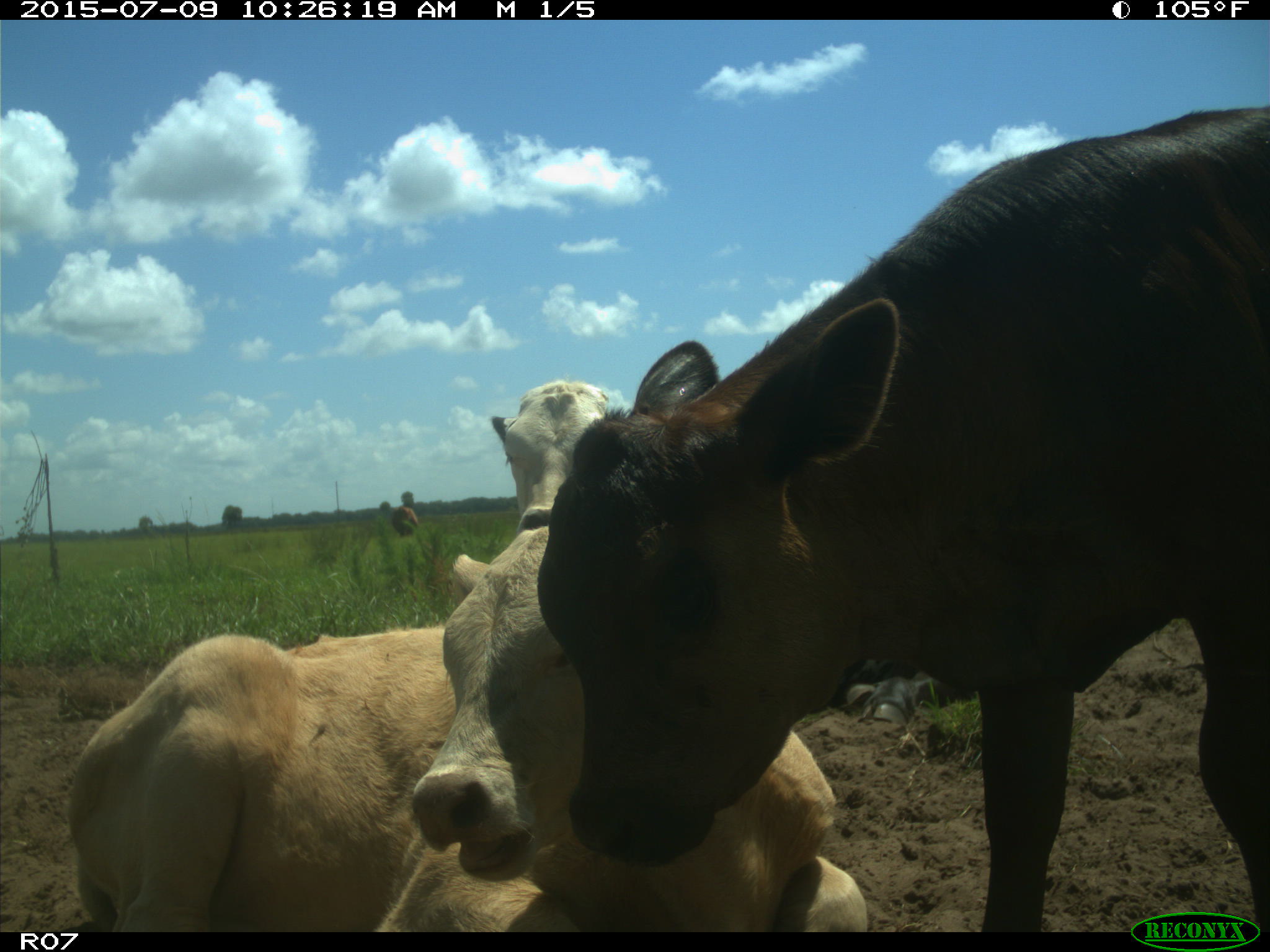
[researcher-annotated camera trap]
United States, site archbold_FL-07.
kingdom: Animalia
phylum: Chordata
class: Mammalia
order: Artiodactyla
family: Bovidae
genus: Bos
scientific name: Bos taurus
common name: domestic cow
Bos taurus (domestic cow).